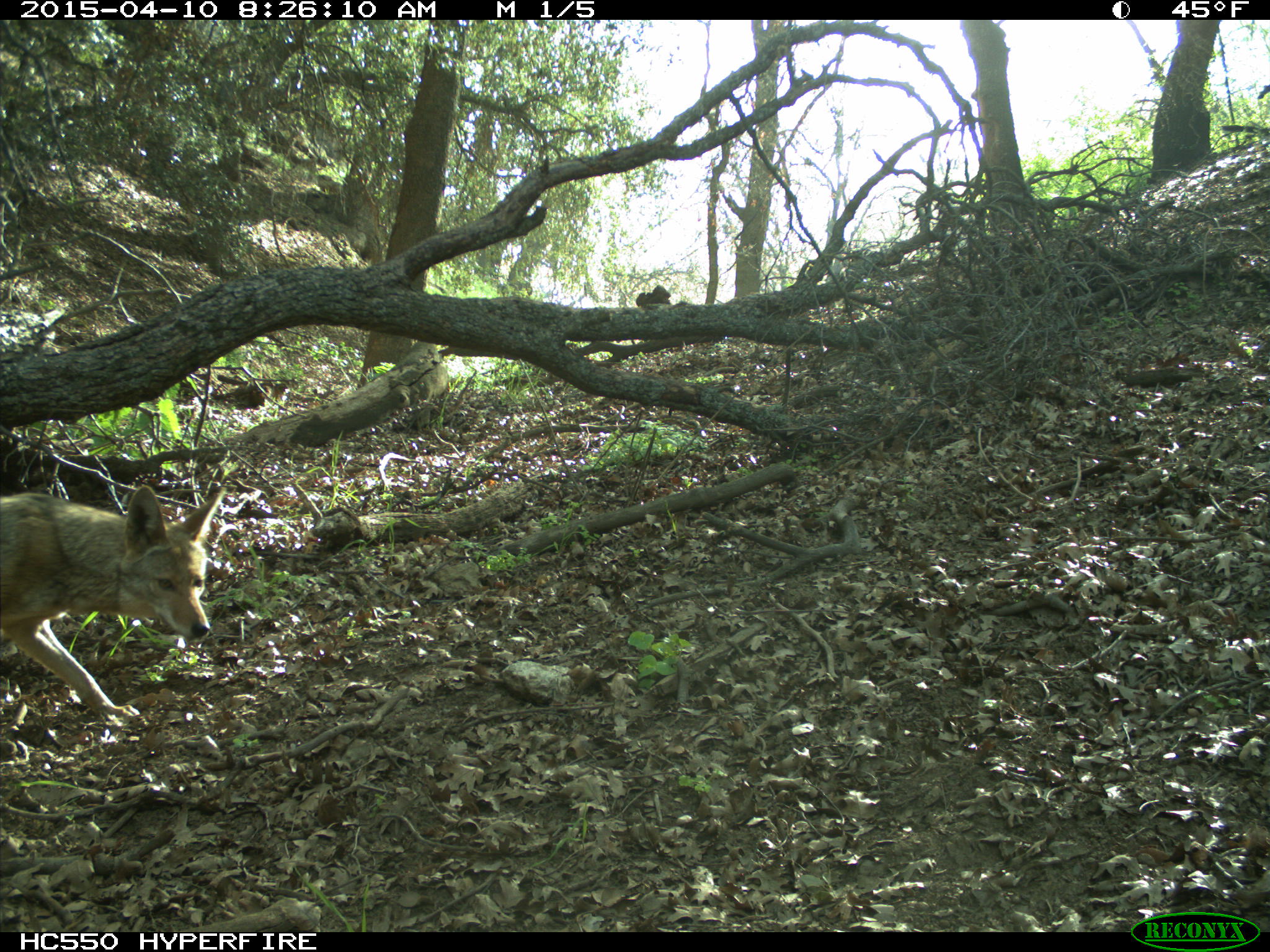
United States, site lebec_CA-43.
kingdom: Animalia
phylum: Chordata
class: Mammalia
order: Carnivora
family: Canidae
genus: Canis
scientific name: Canis latrans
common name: coyote